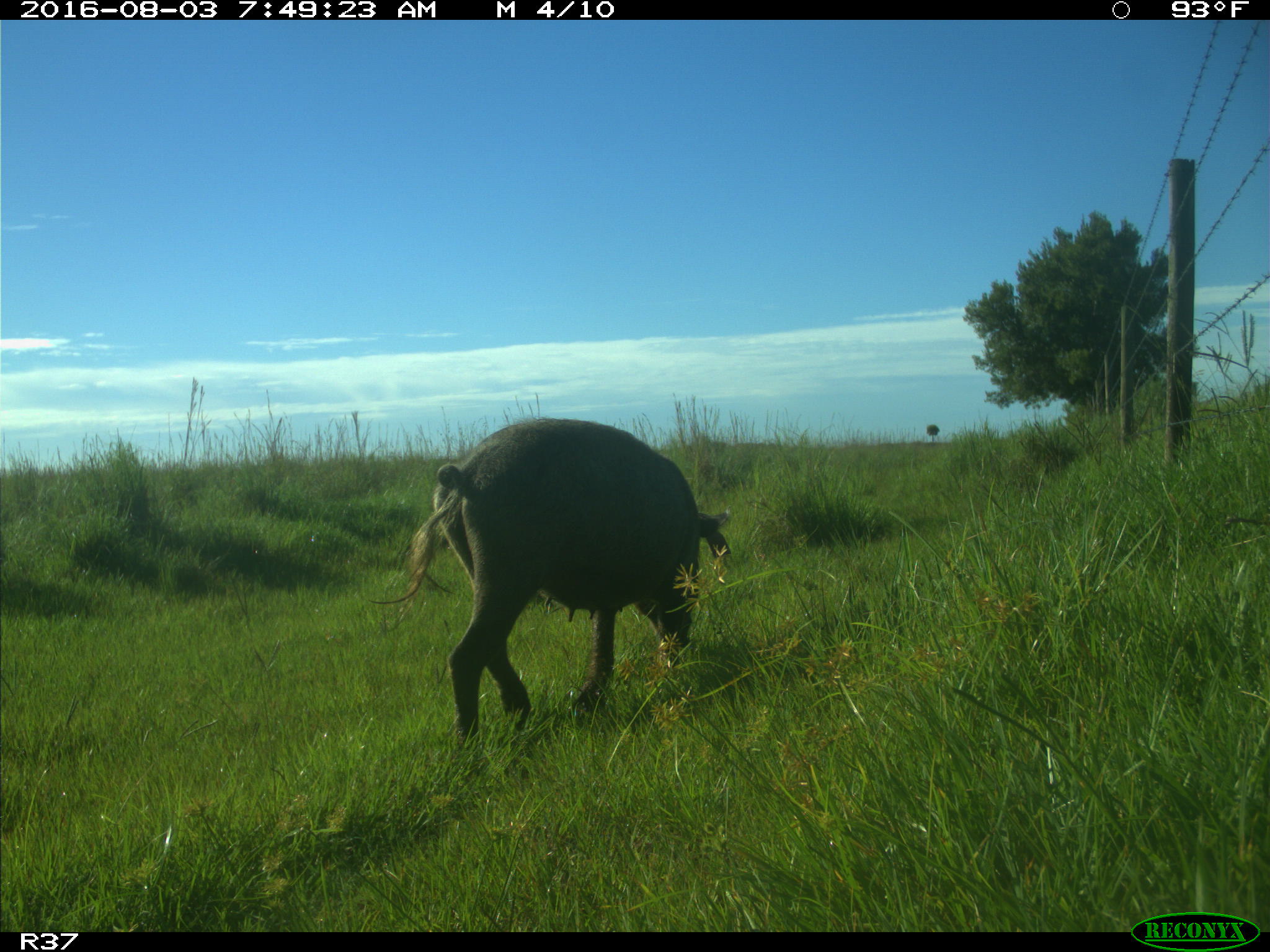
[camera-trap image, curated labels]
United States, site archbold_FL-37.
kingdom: Animalia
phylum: Chordata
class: Mammalia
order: Artiodactyla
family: Suidae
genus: Sus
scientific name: Sus scrofa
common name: wild boar